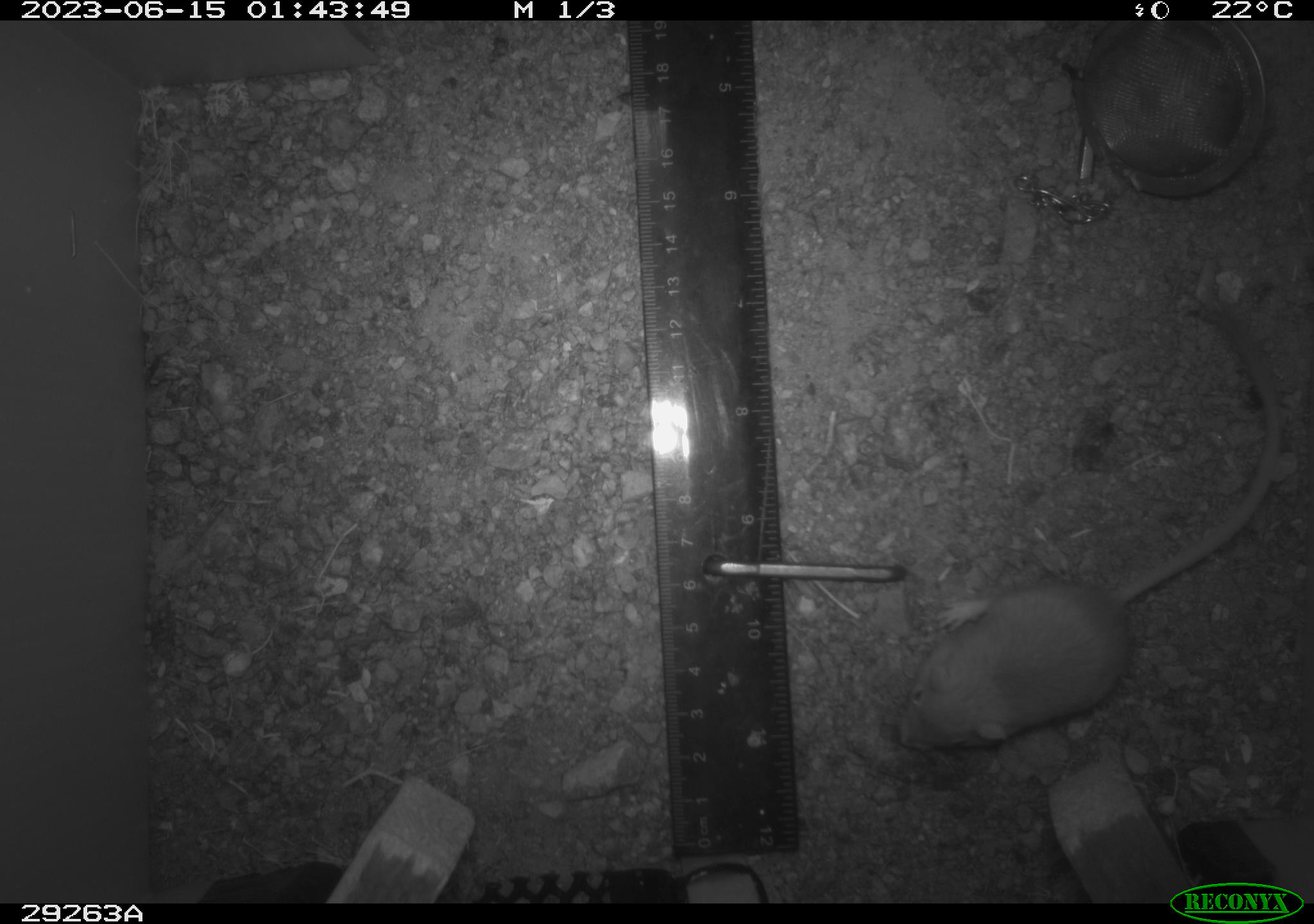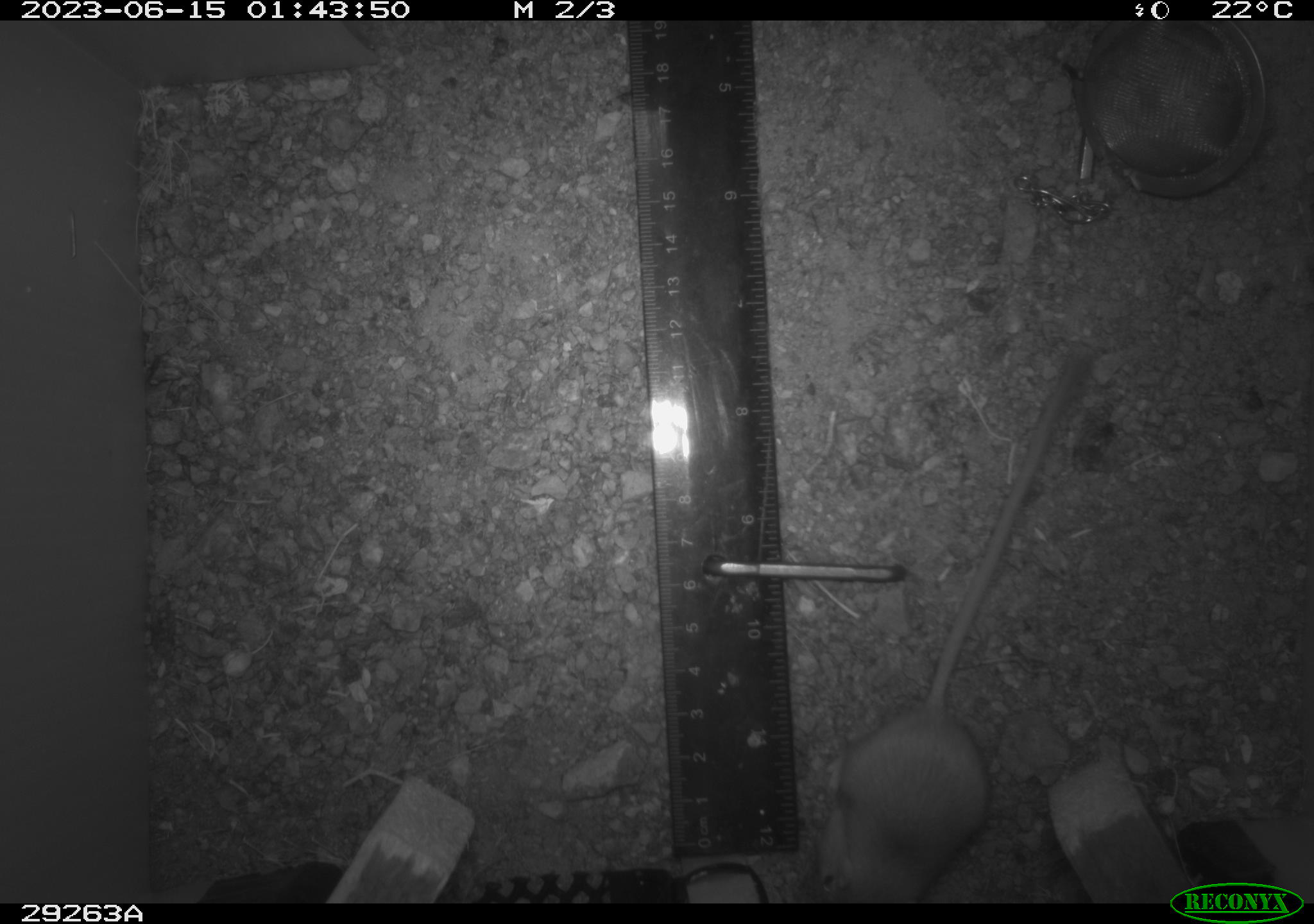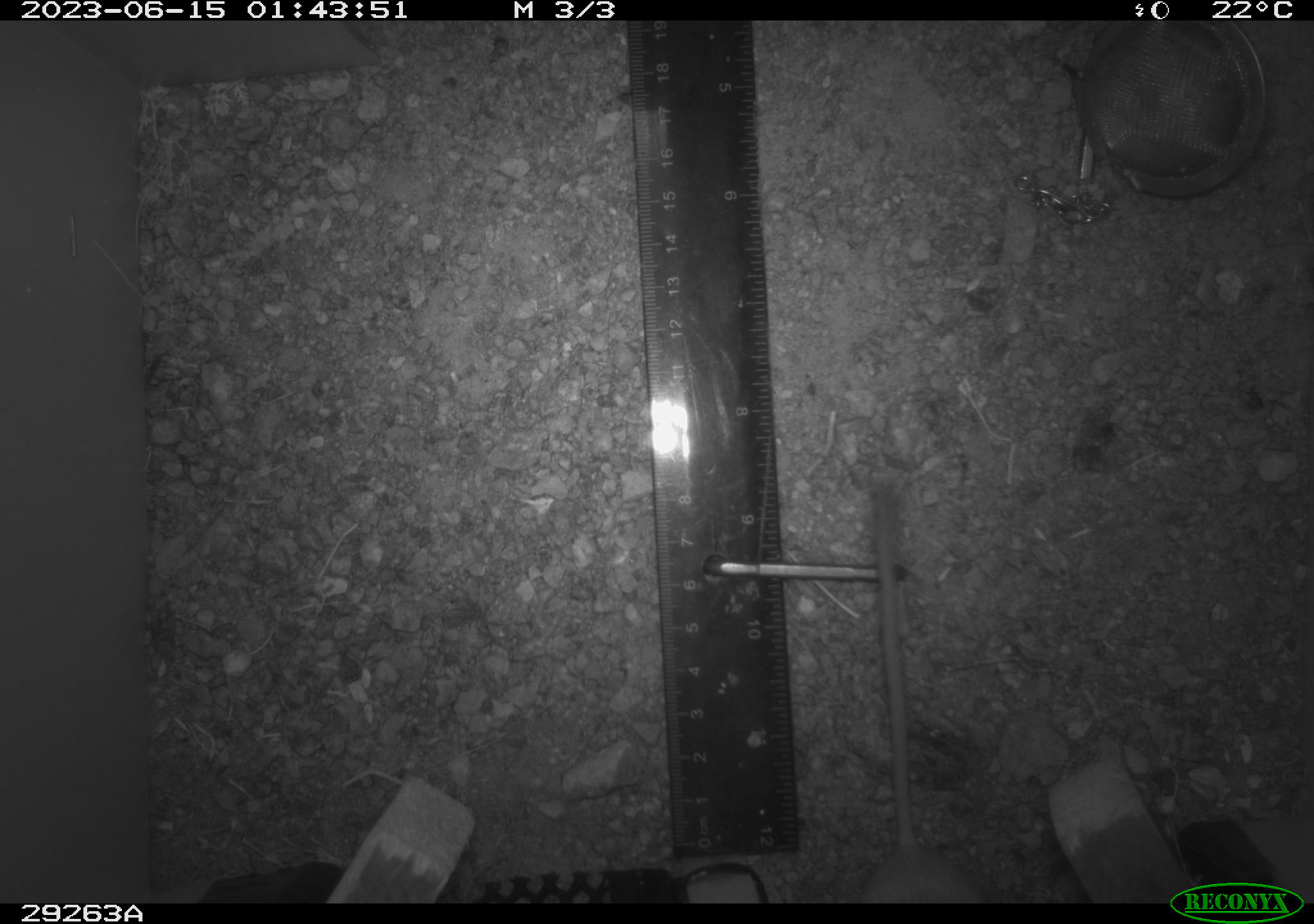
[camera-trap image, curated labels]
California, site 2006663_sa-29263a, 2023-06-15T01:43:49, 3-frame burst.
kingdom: Animalia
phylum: Chordata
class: Mammalia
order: Rodentia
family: Heteromyidae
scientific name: Heteromyidae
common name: kangaroo rats and pocket mice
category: heteromyidae family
Heteromyidae family (kangaroo rats and pocket mice) (Heteromyidae).